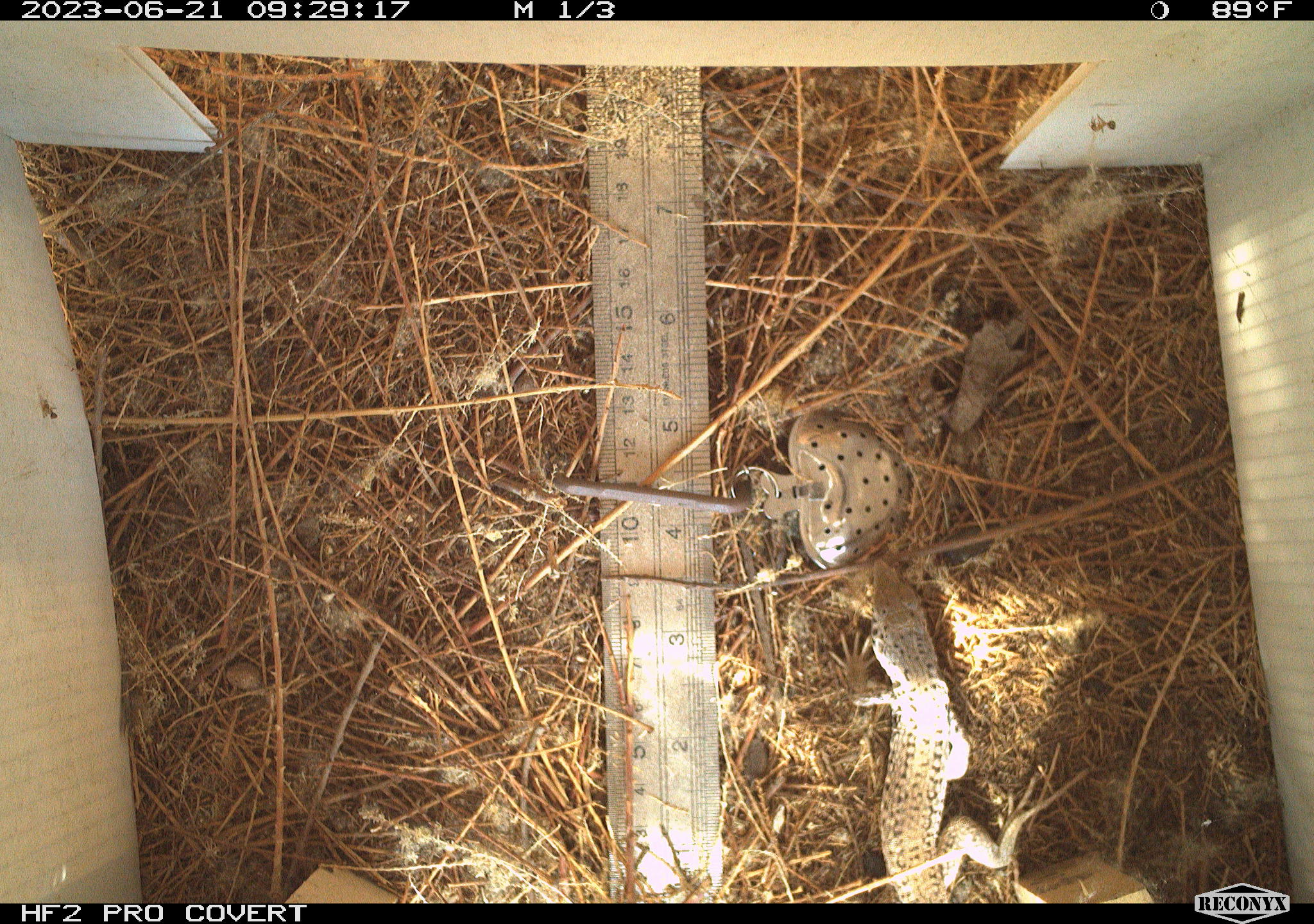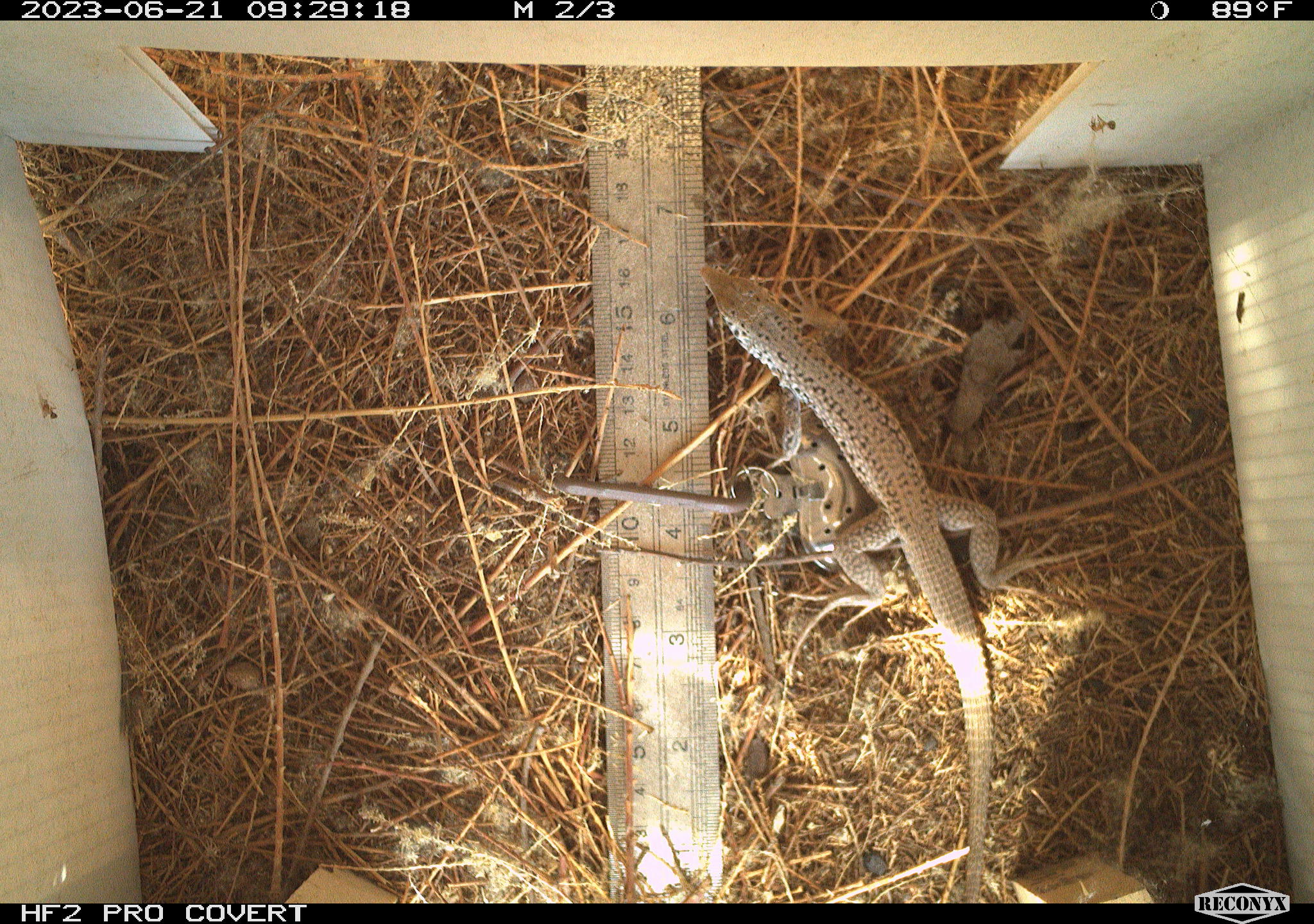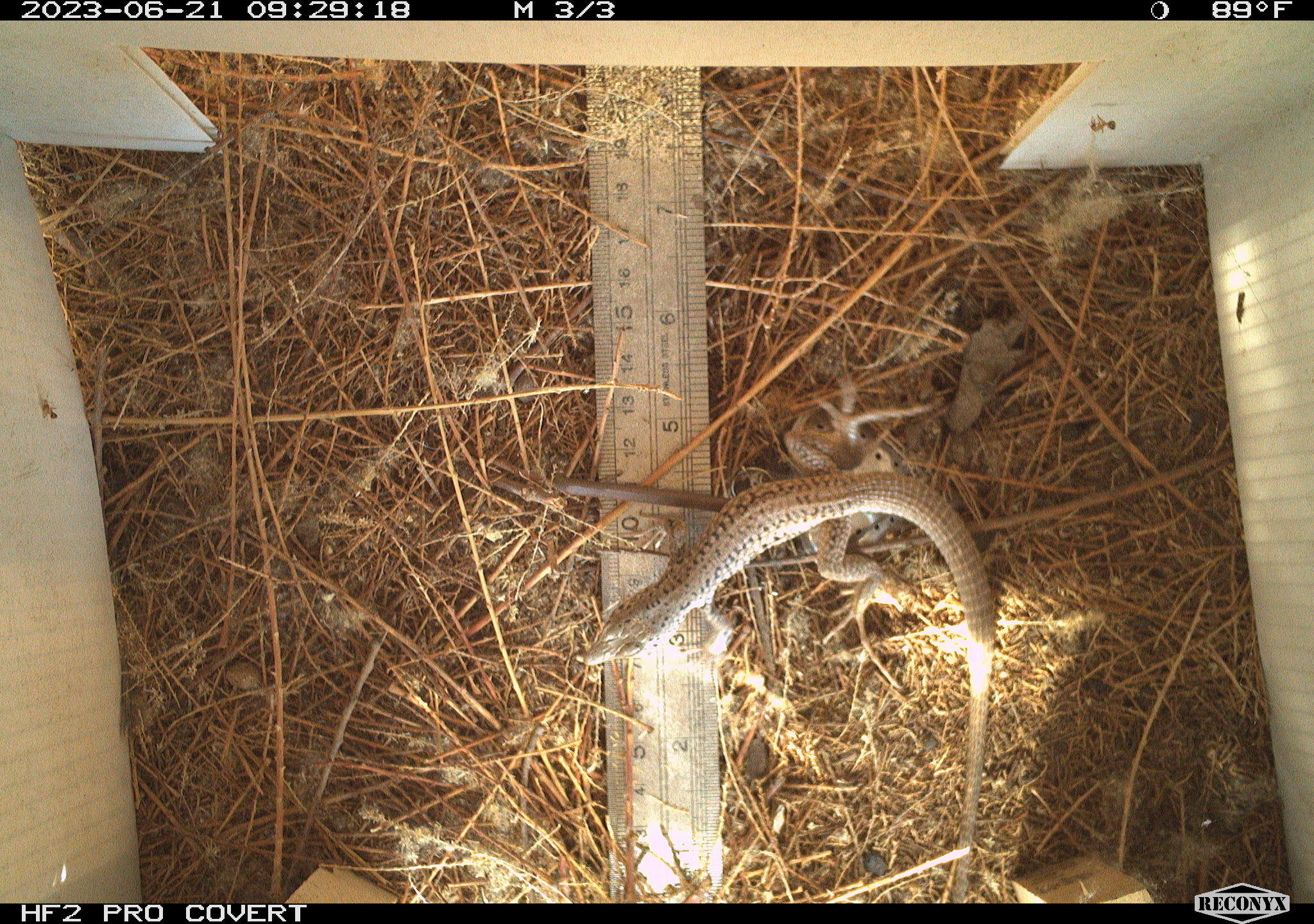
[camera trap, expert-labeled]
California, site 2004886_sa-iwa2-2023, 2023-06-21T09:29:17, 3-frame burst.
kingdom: Animalia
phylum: Chordata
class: Reptilia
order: Squamata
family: Teiidae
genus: Aspidoscelis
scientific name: Aspidoscelis tigris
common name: western whiptail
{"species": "western whiptail (Aspidoscelis tigris)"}